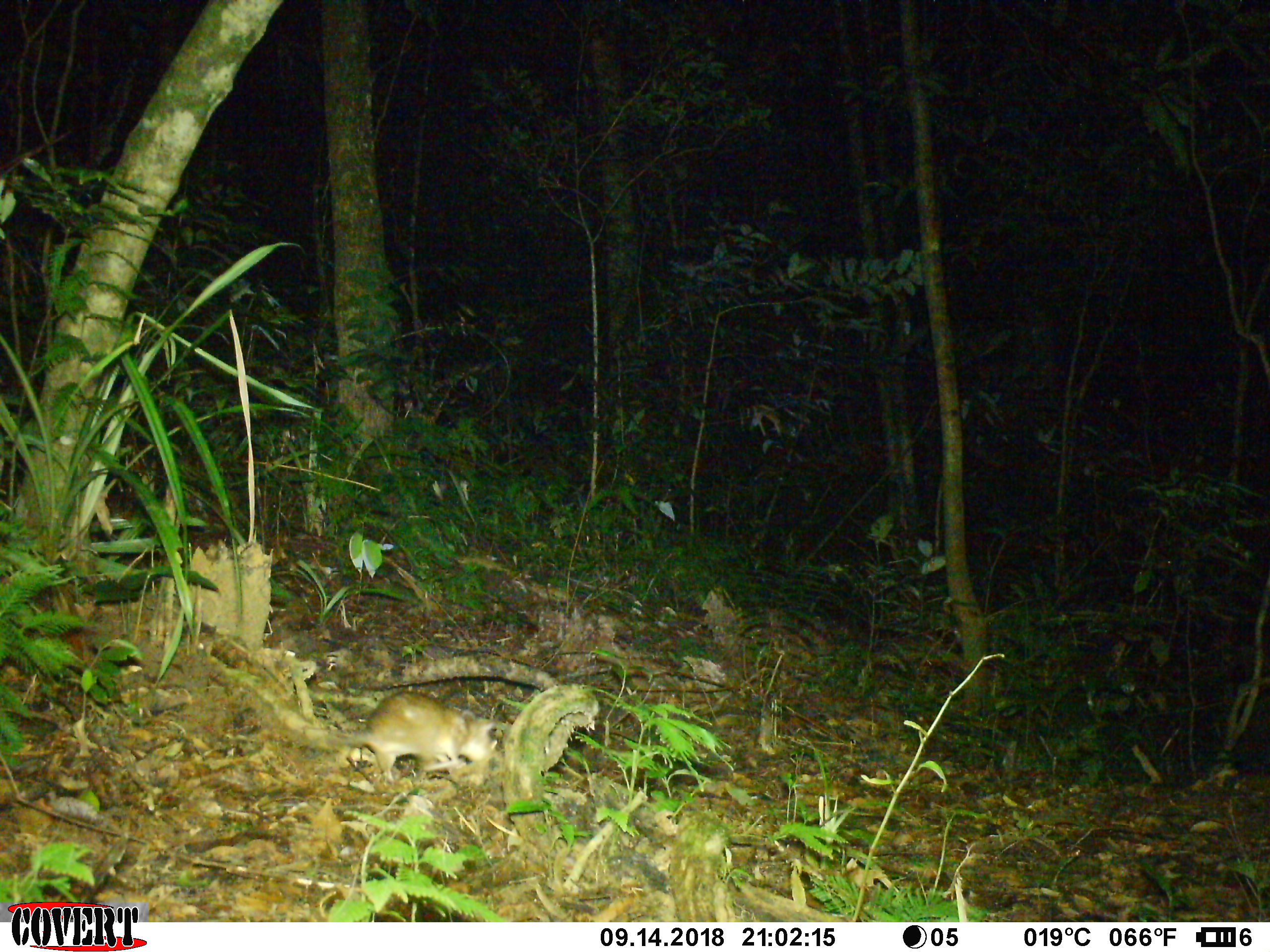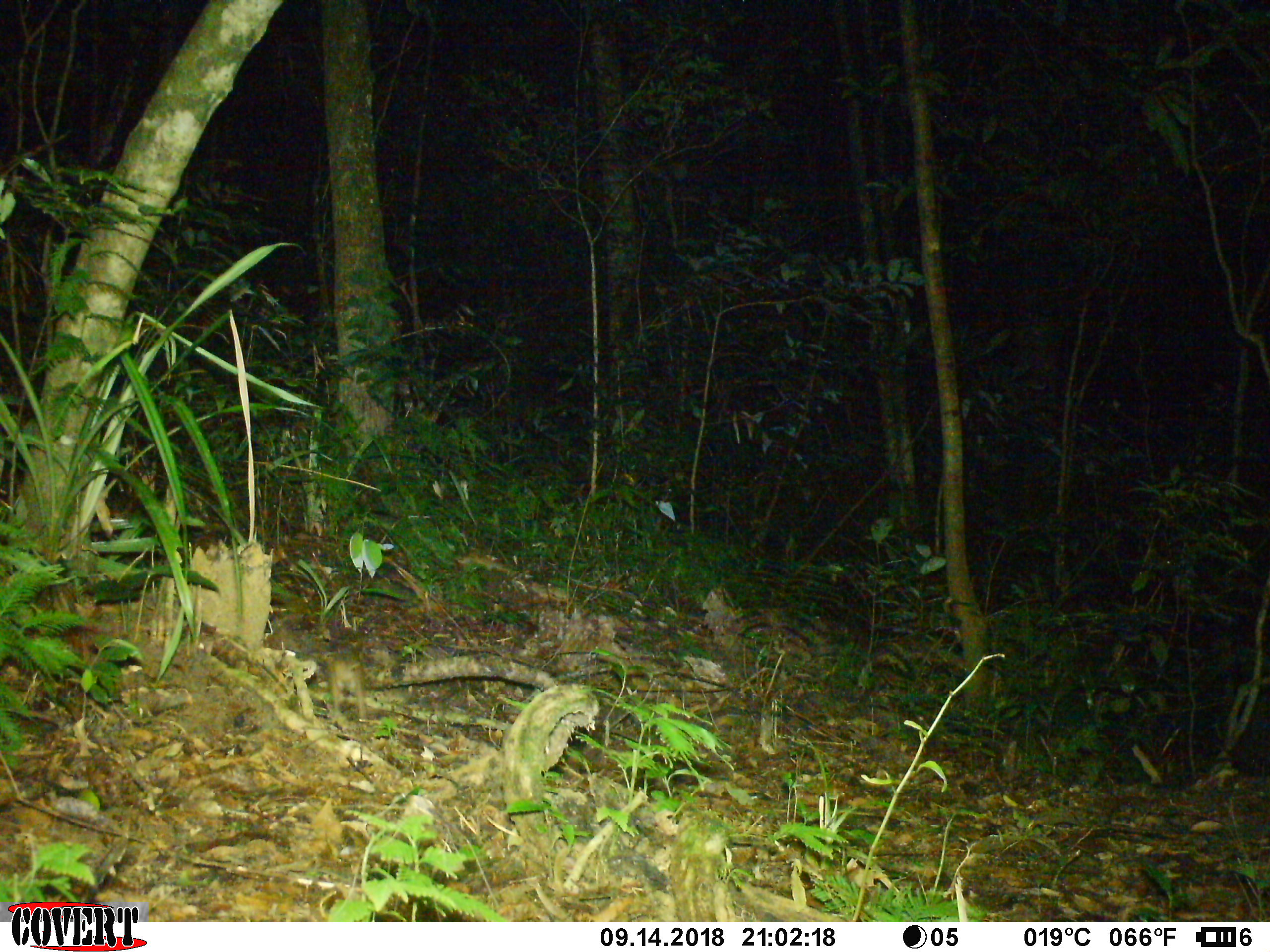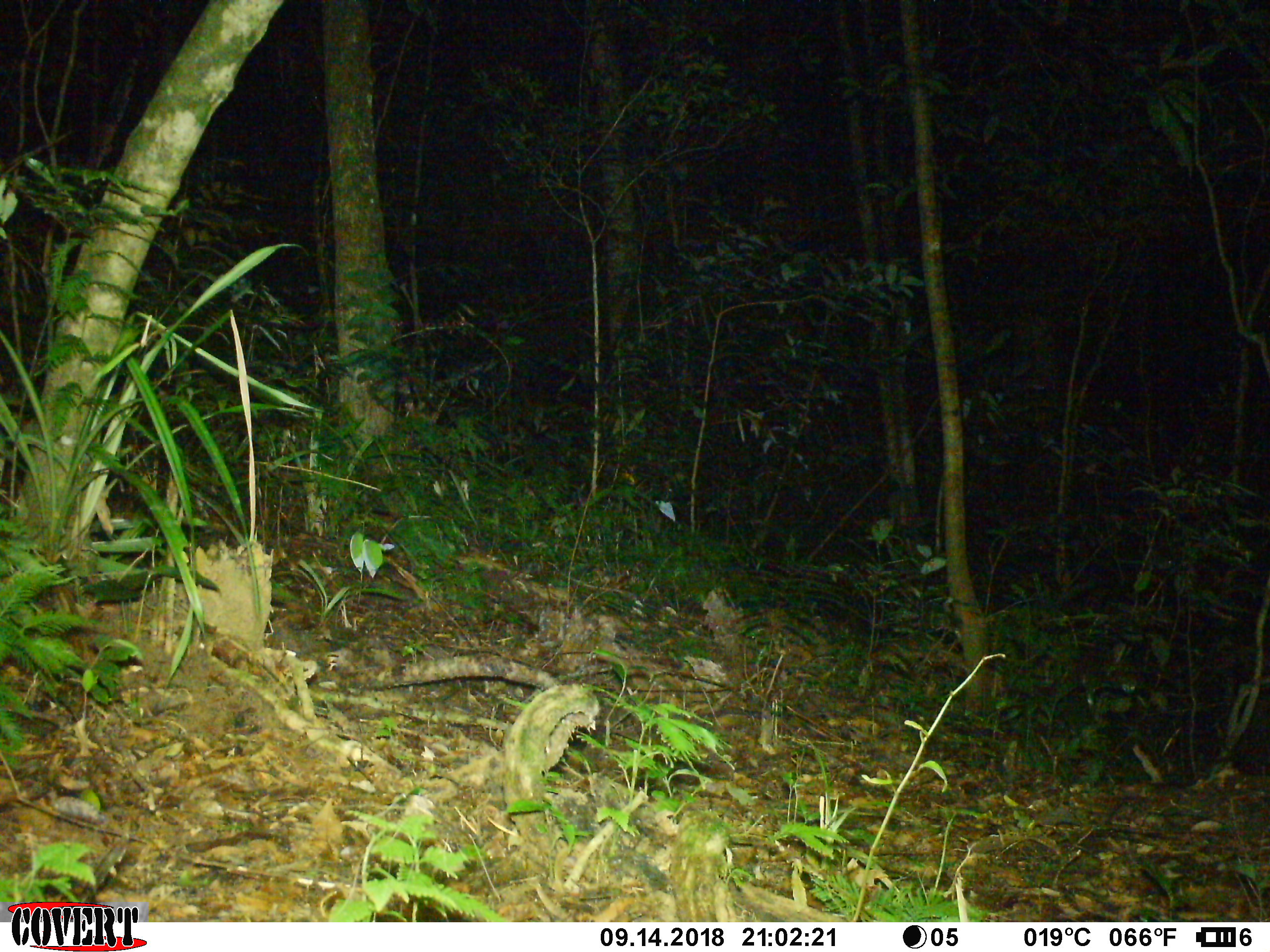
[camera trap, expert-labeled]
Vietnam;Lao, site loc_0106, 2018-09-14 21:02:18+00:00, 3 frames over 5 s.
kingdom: Animalia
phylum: Chordata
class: Mammalia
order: Rodentia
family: Muridae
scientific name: Muridae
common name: old-world mice and rats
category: unidentified murid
Unidentified murid (old-world mice and rats) (Muridae). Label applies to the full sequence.